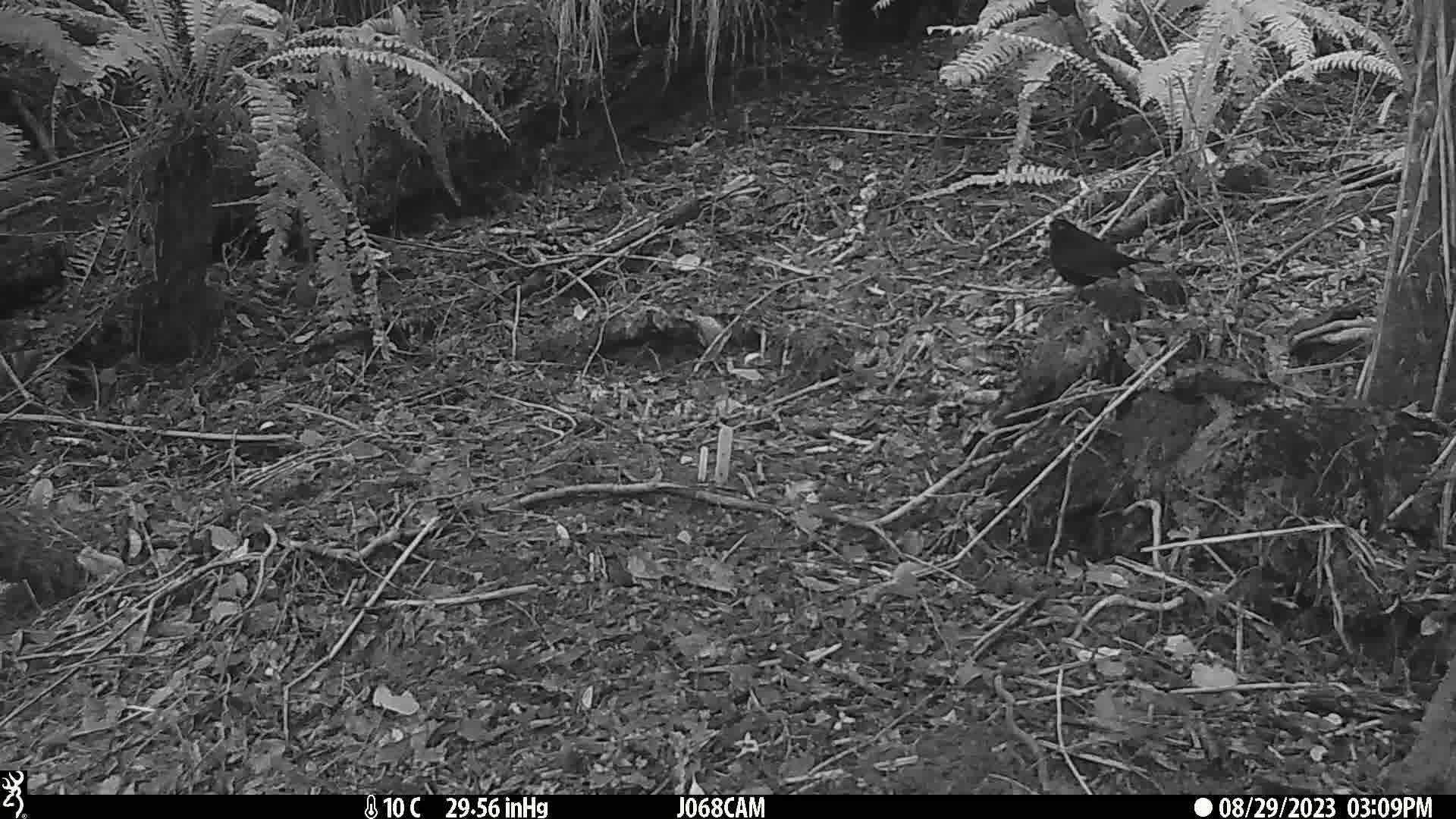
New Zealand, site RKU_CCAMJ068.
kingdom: Animalia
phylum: Chordata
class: Aves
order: Passeriformes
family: Turdidae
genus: Turdus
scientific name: Turdus merula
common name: eurasian blackbird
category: blackbird